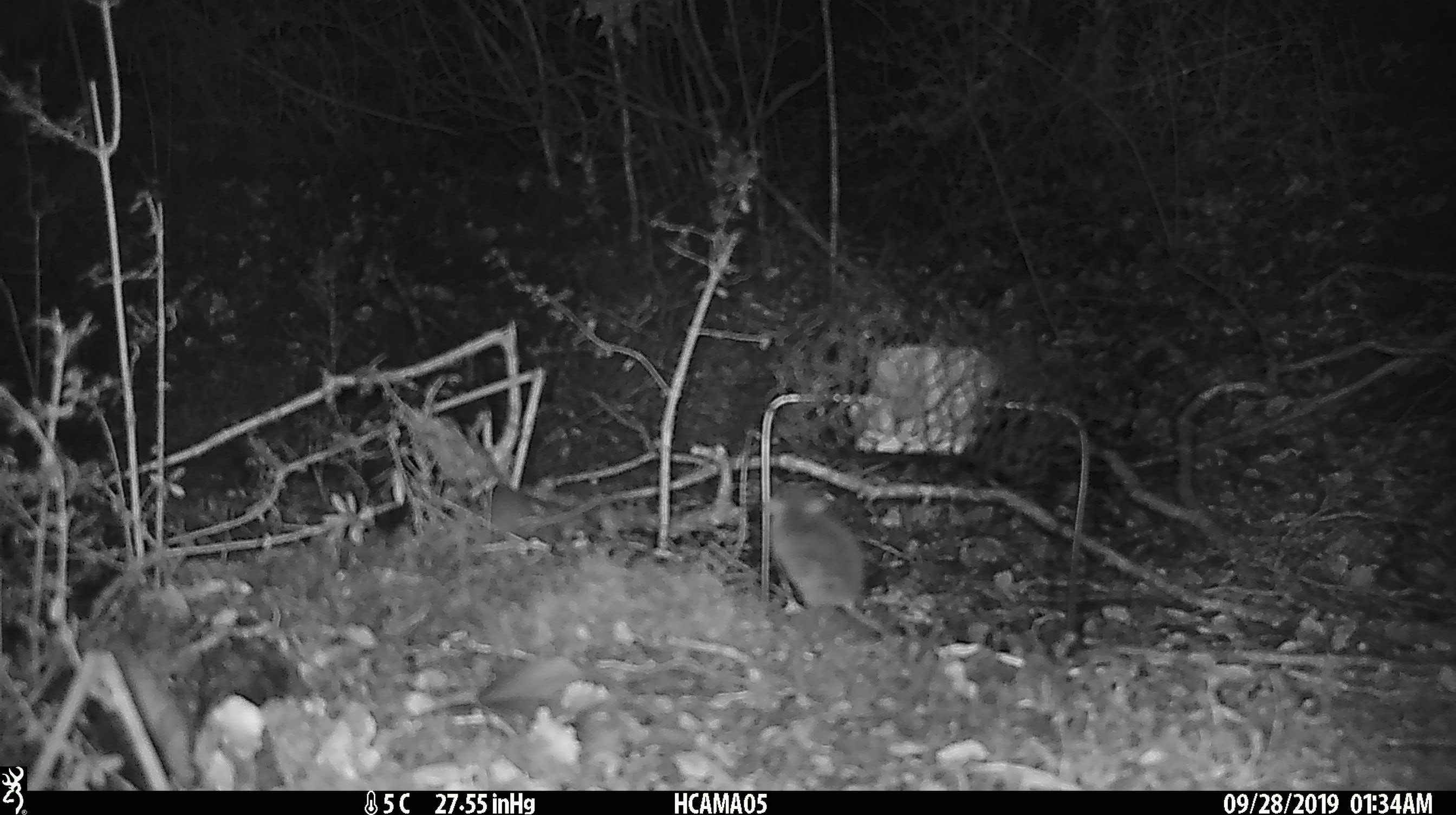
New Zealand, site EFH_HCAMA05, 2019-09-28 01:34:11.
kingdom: Animalia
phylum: Chordata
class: Mammalia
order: Rodentia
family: Muridae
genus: Mus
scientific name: Mus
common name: mouse